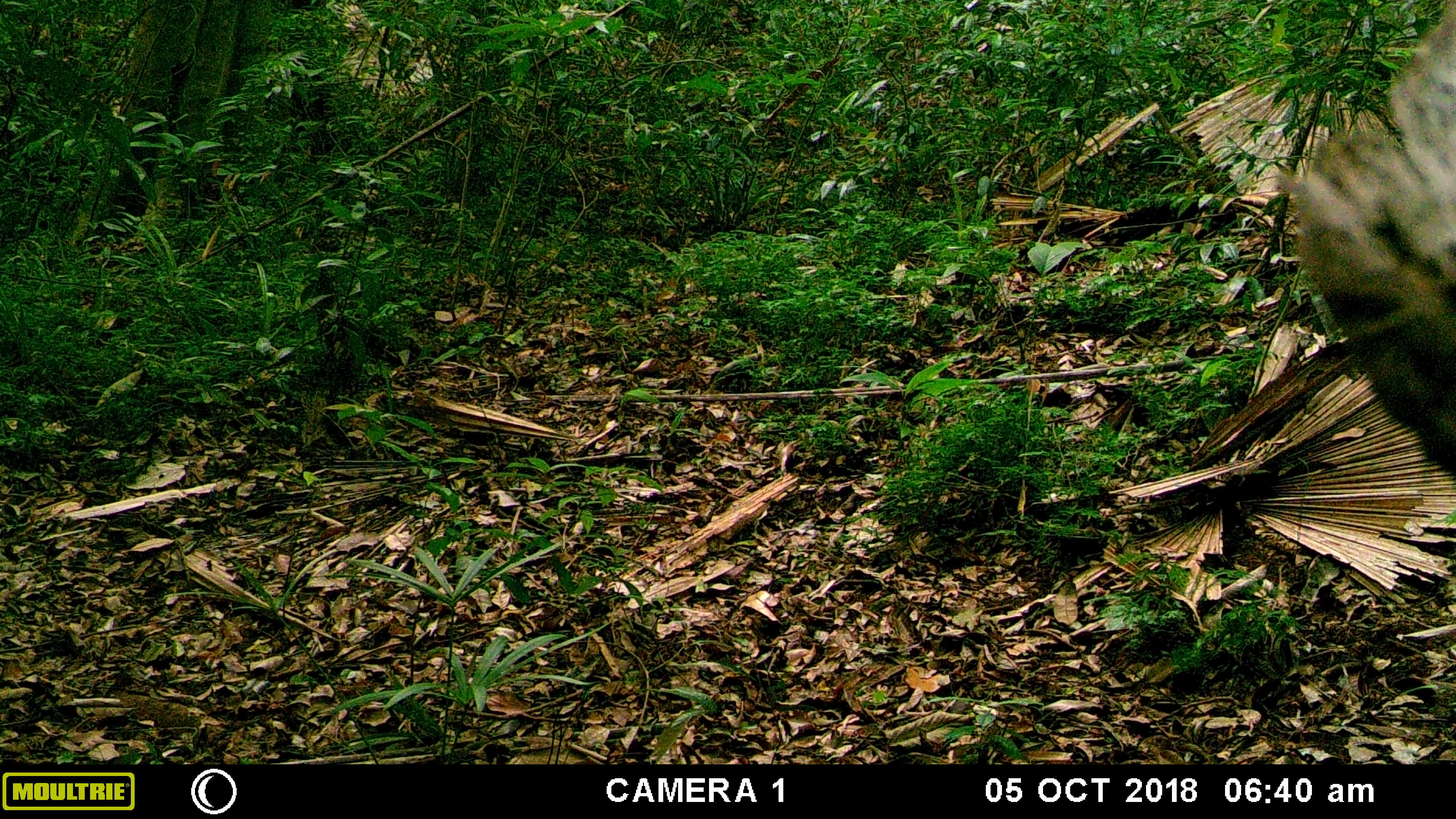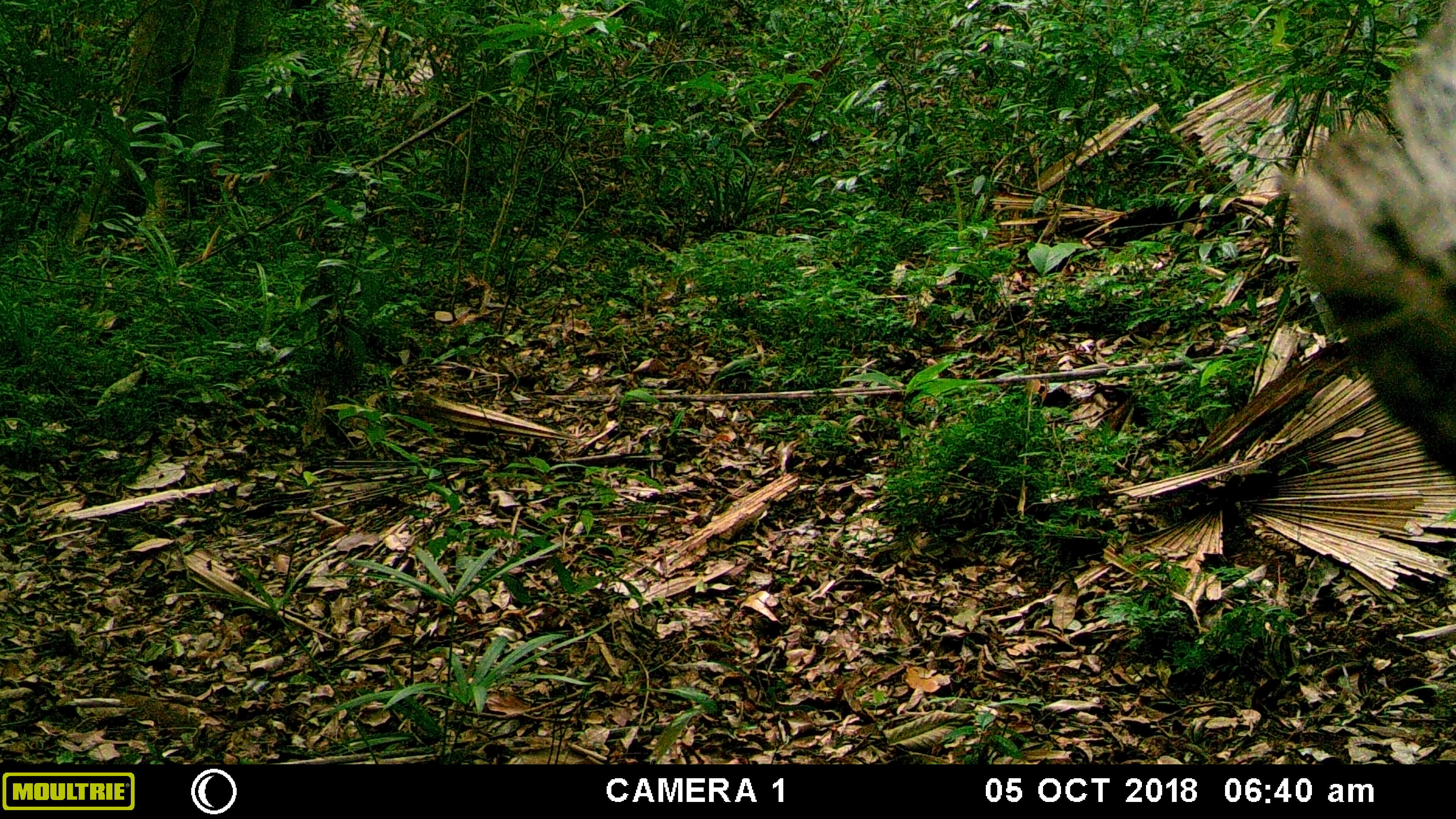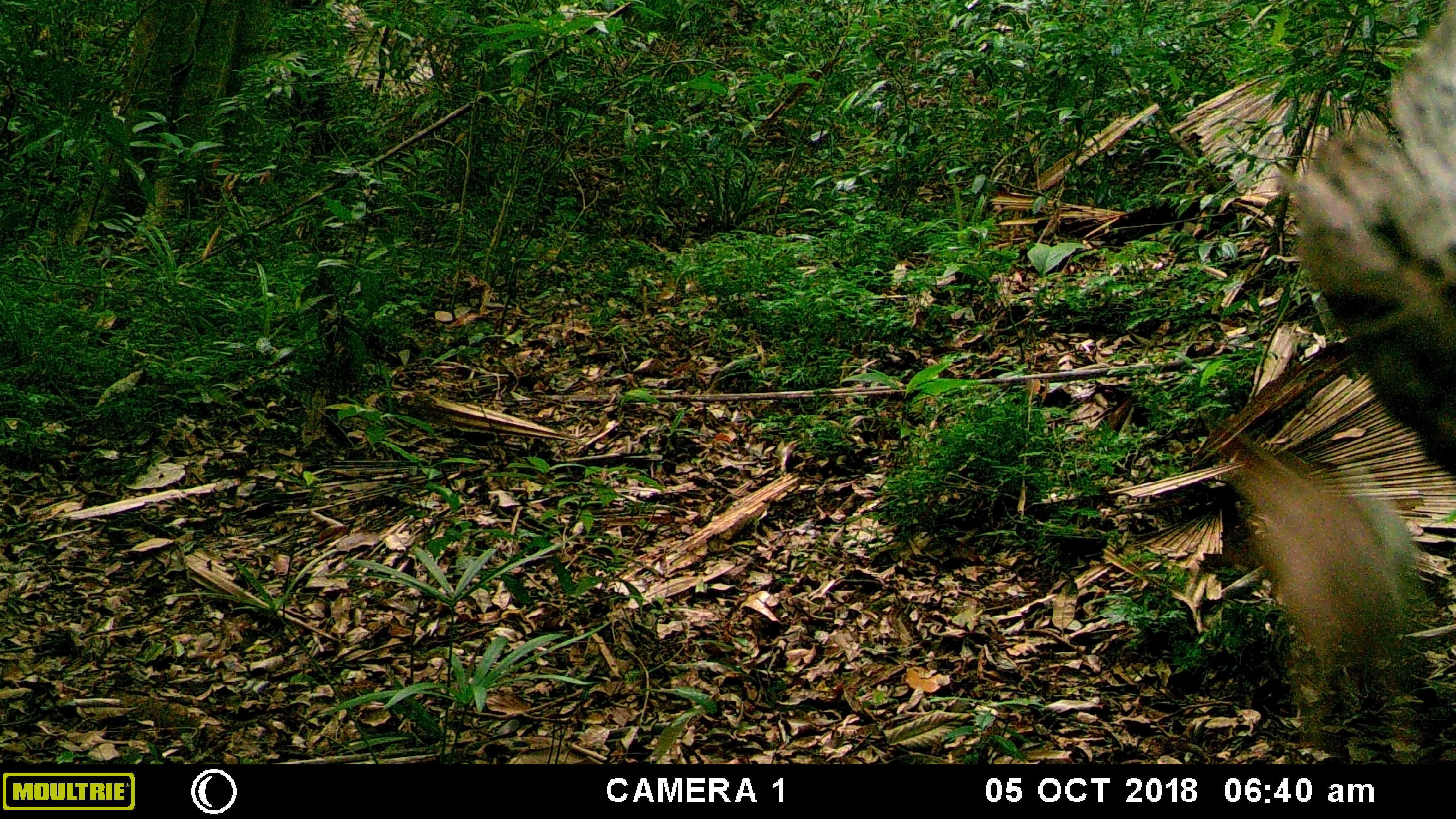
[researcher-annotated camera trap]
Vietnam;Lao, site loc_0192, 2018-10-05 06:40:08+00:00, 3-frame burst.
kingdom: Animalia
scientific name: Animalia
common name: animal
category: unidentified animal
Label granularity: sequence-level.